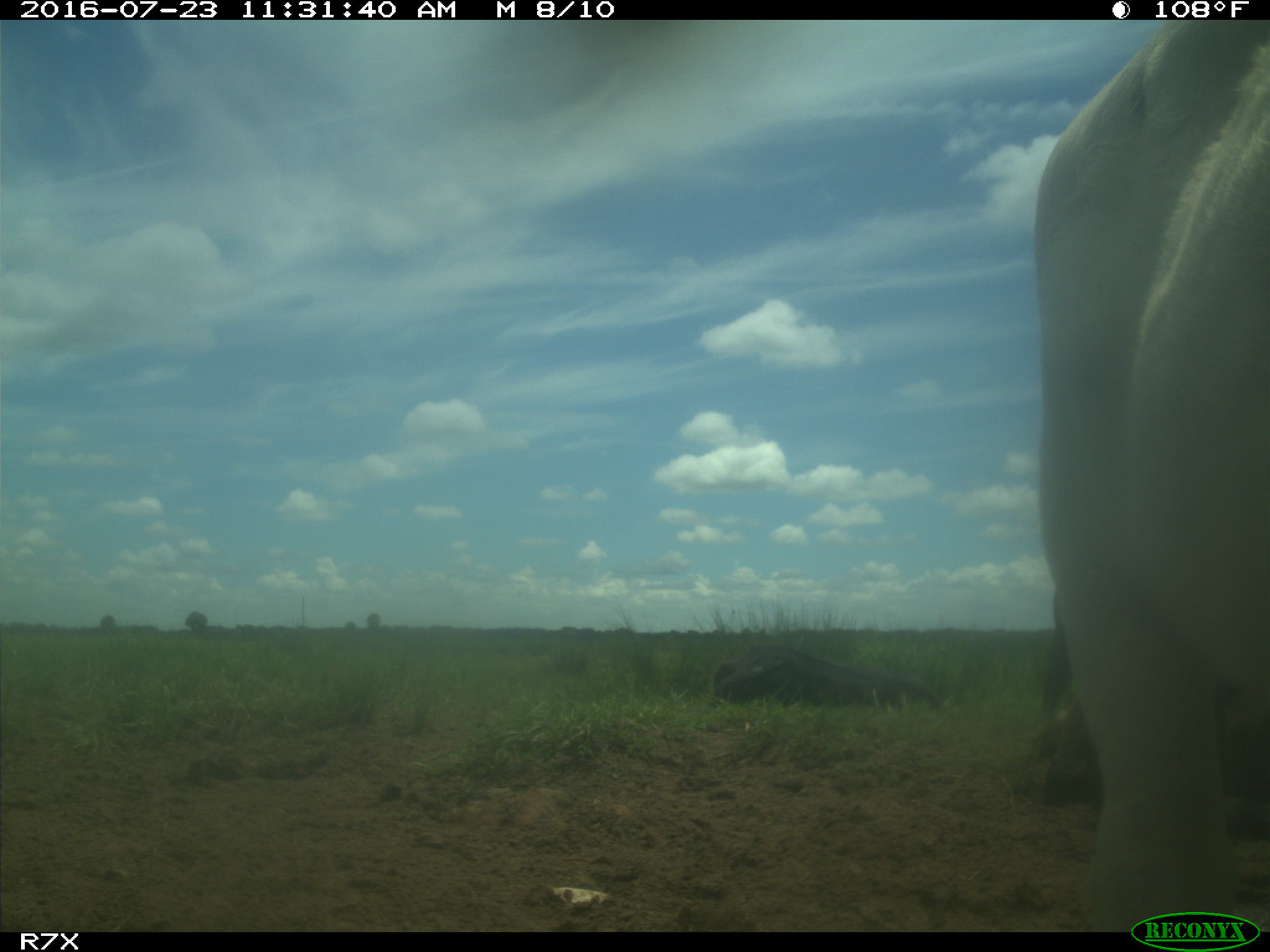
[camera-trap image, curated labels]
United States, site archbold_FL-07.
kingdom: Animalia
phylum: Chordata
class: Mammalia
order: Artiodactyla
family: Bovidae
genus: Bos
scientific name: Bos taurus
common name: domestic cow